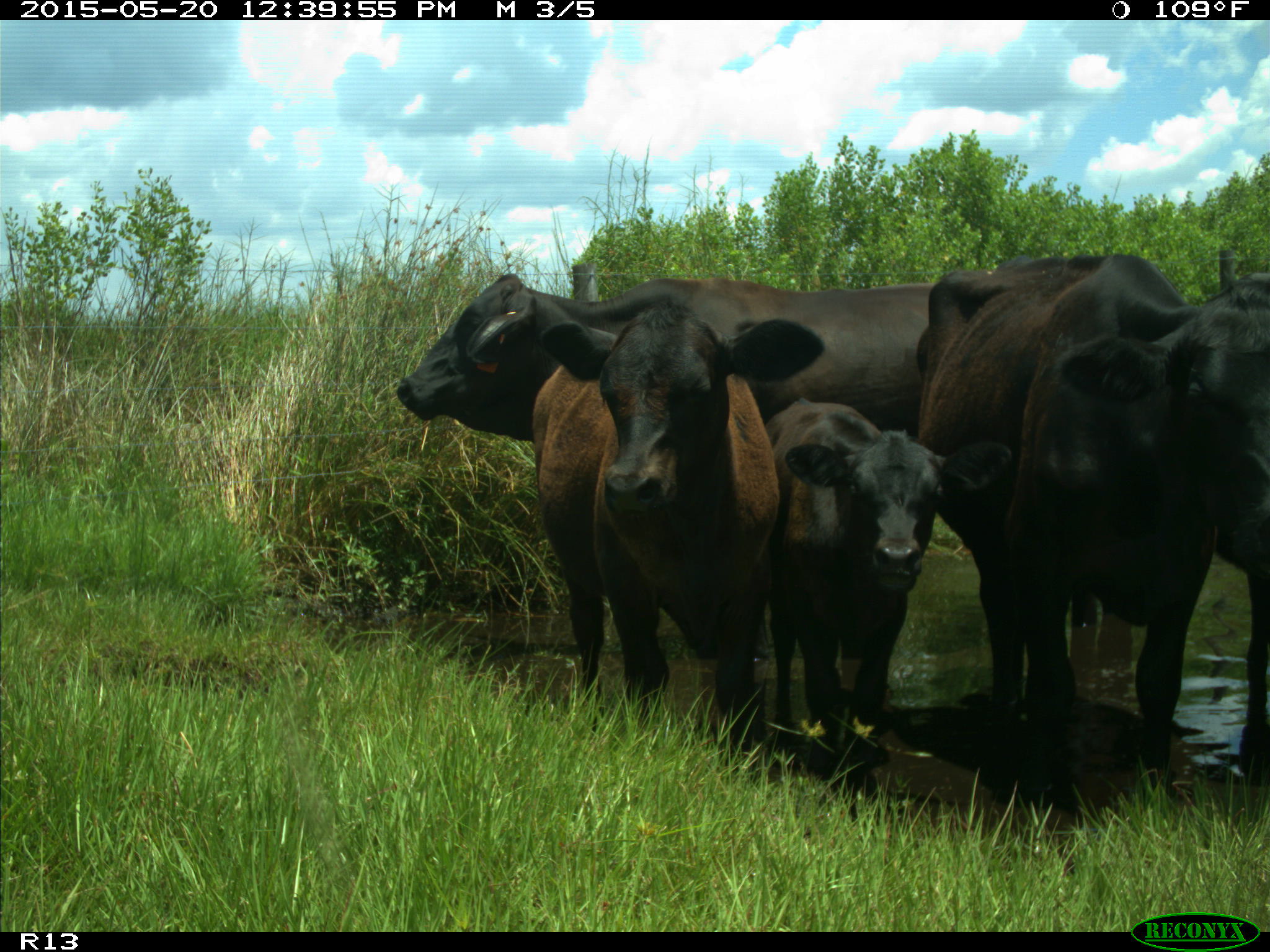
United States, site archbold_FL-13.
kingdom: Animalia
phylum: Chordata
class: Mammalia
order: Artiodactyla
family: Bovidae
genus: Bos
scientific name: Bos taurus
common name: domestic cow